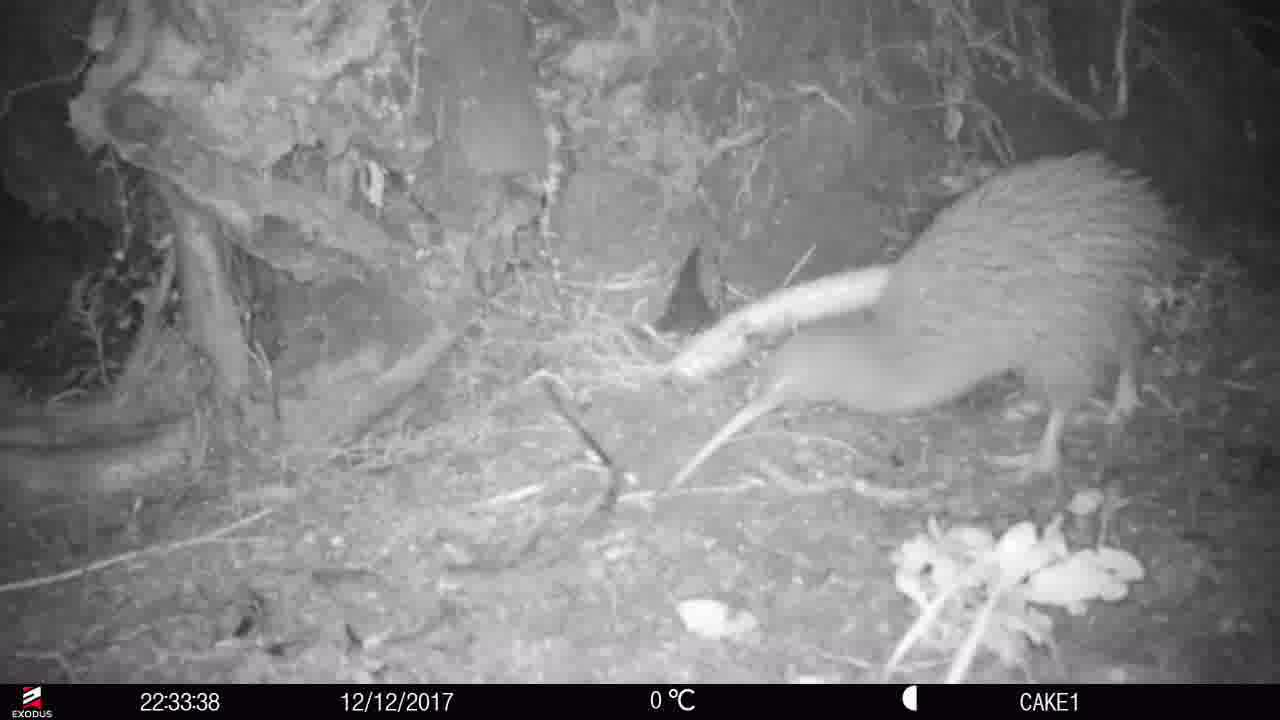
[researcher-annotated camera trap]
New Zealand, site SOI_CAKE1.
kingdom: Animalia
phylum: Chordata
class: Aves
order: Apterygiformes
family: Apterygidae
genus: Apteryx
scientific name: Apteryx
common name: kiwi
Kiwi (Apteryx).